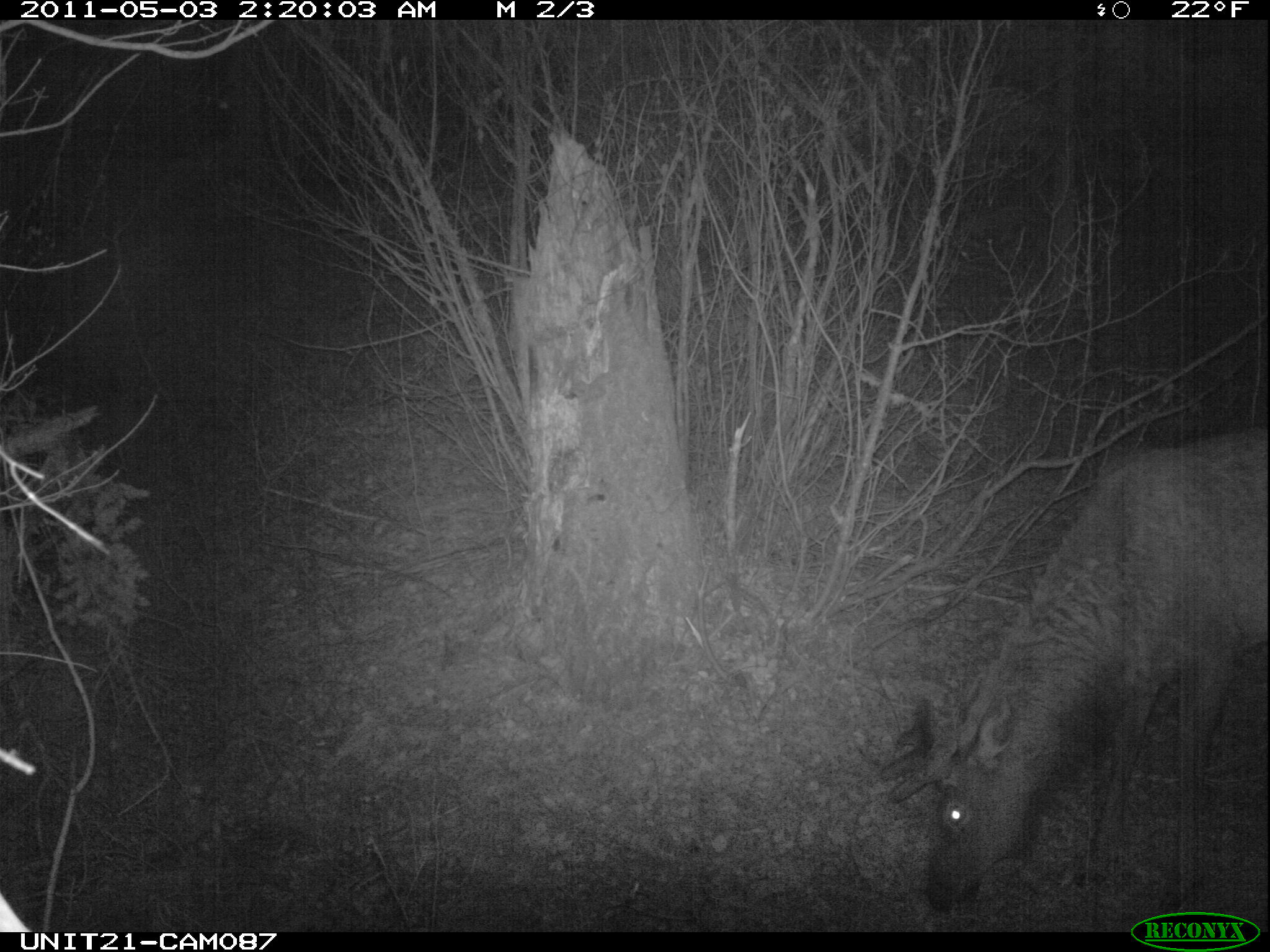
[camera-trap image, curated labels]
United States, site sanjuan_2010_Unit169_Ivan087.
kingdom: Animalia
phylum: Chordata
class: Mammalia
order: Artiodactyla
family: Cervidae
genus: Cervus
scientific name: Cervus elaphus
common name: red deer